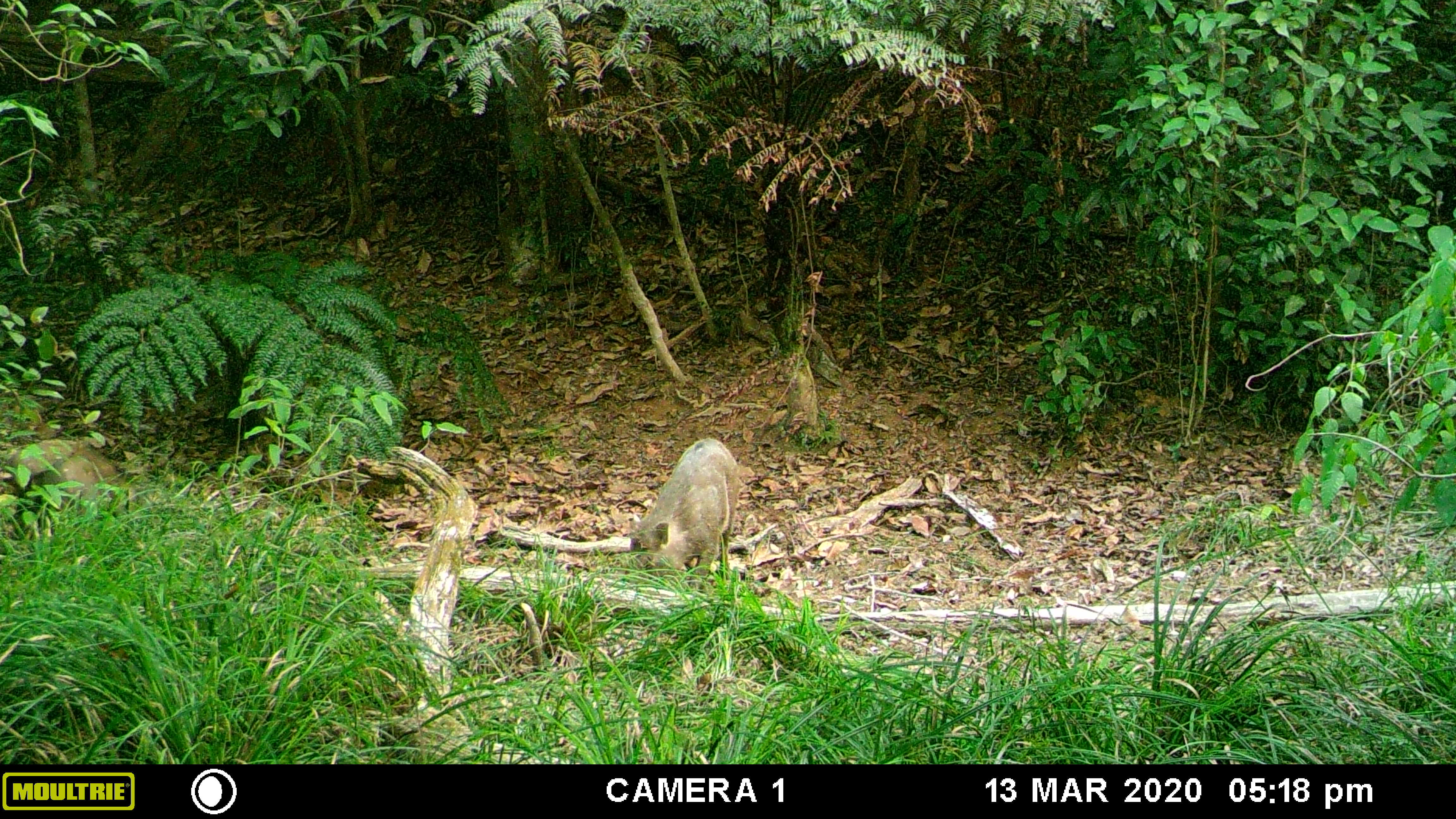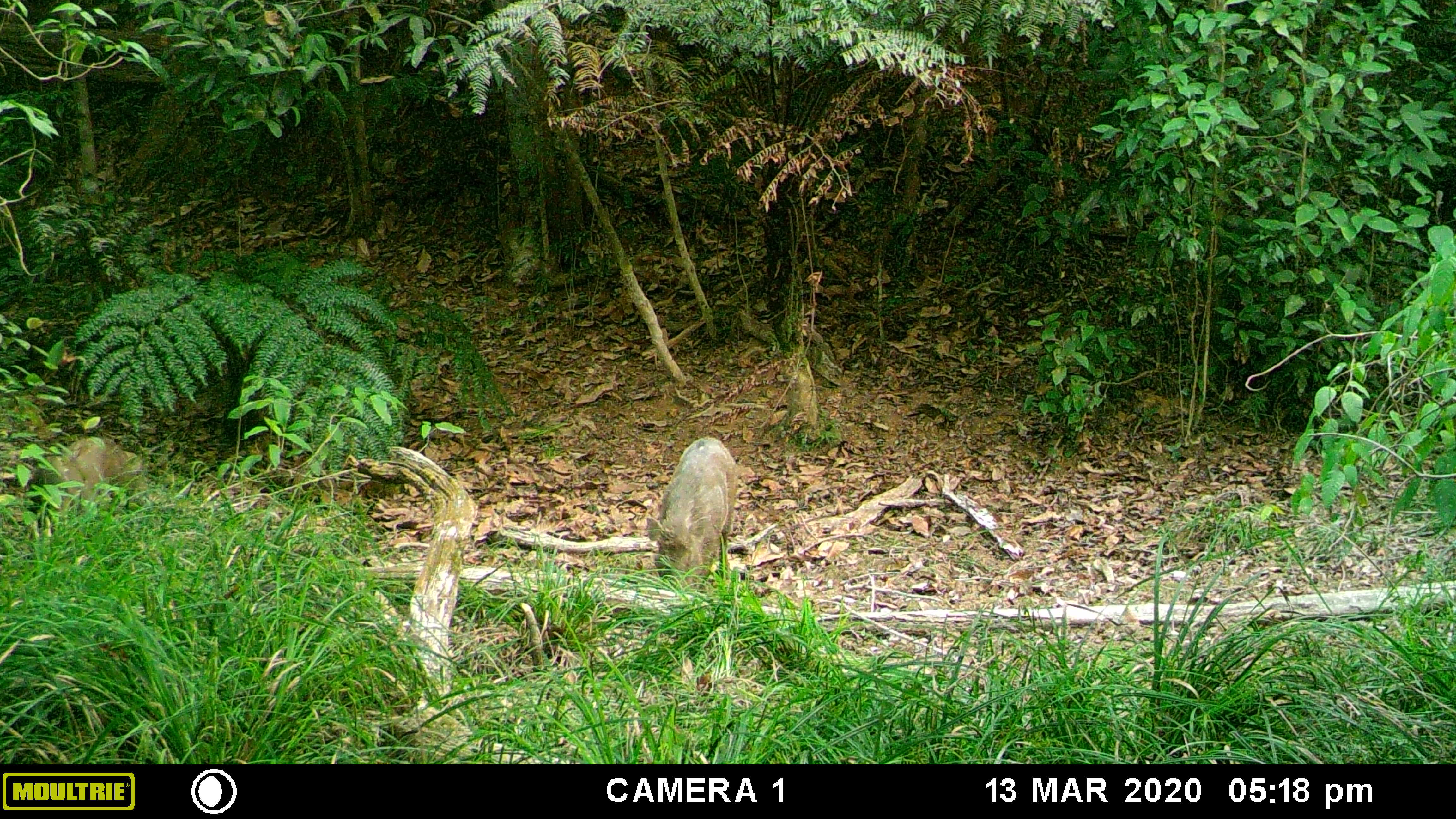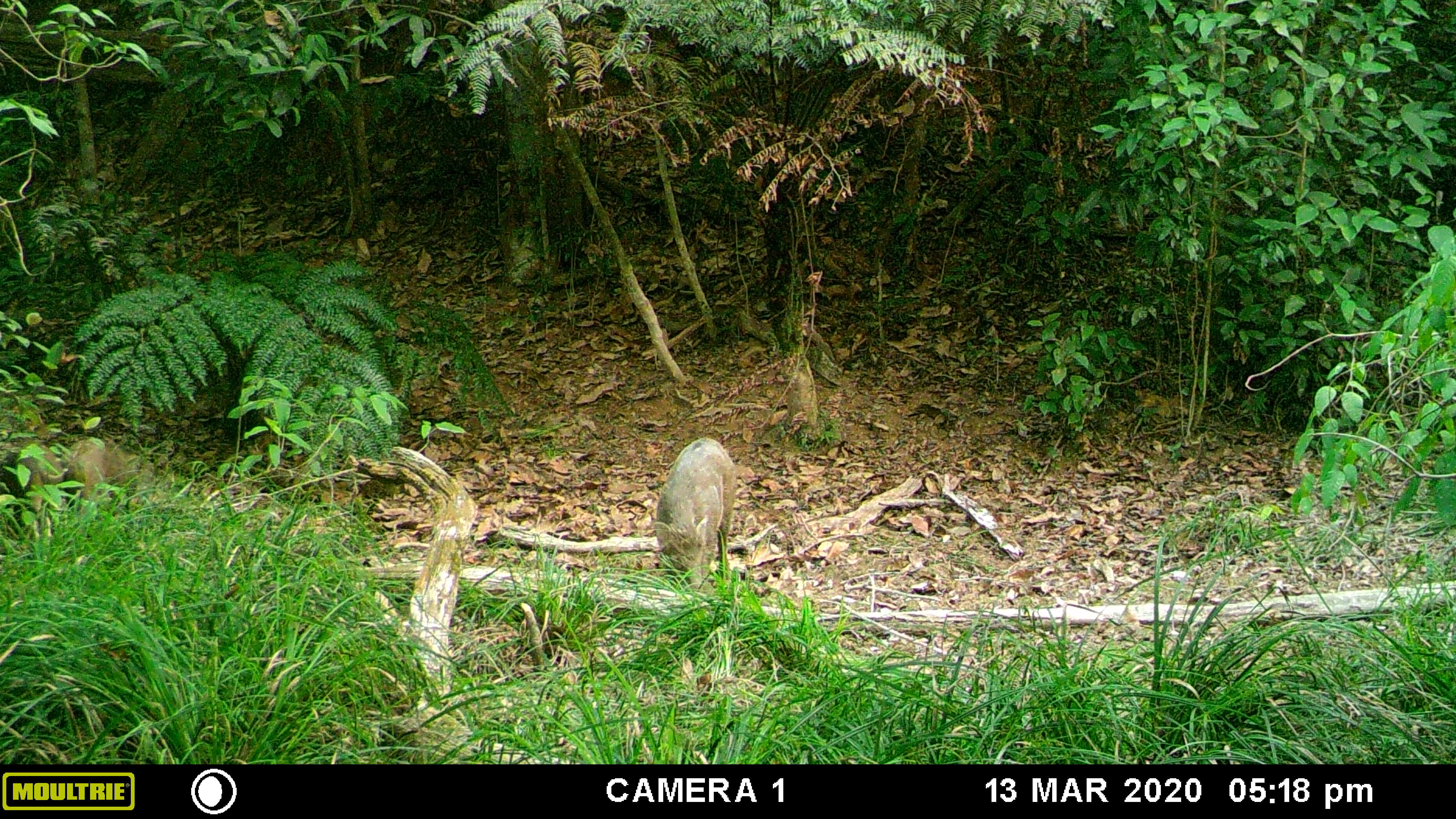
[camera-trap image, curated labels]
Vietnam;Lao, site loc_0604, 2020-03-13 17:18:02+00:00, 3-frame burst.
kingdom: Animalia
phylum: Chordata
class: Mammalia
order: Artiodactyla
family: Suidae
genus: Sus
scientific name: Sus scrofa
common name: eurasian wild pig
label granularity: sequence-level